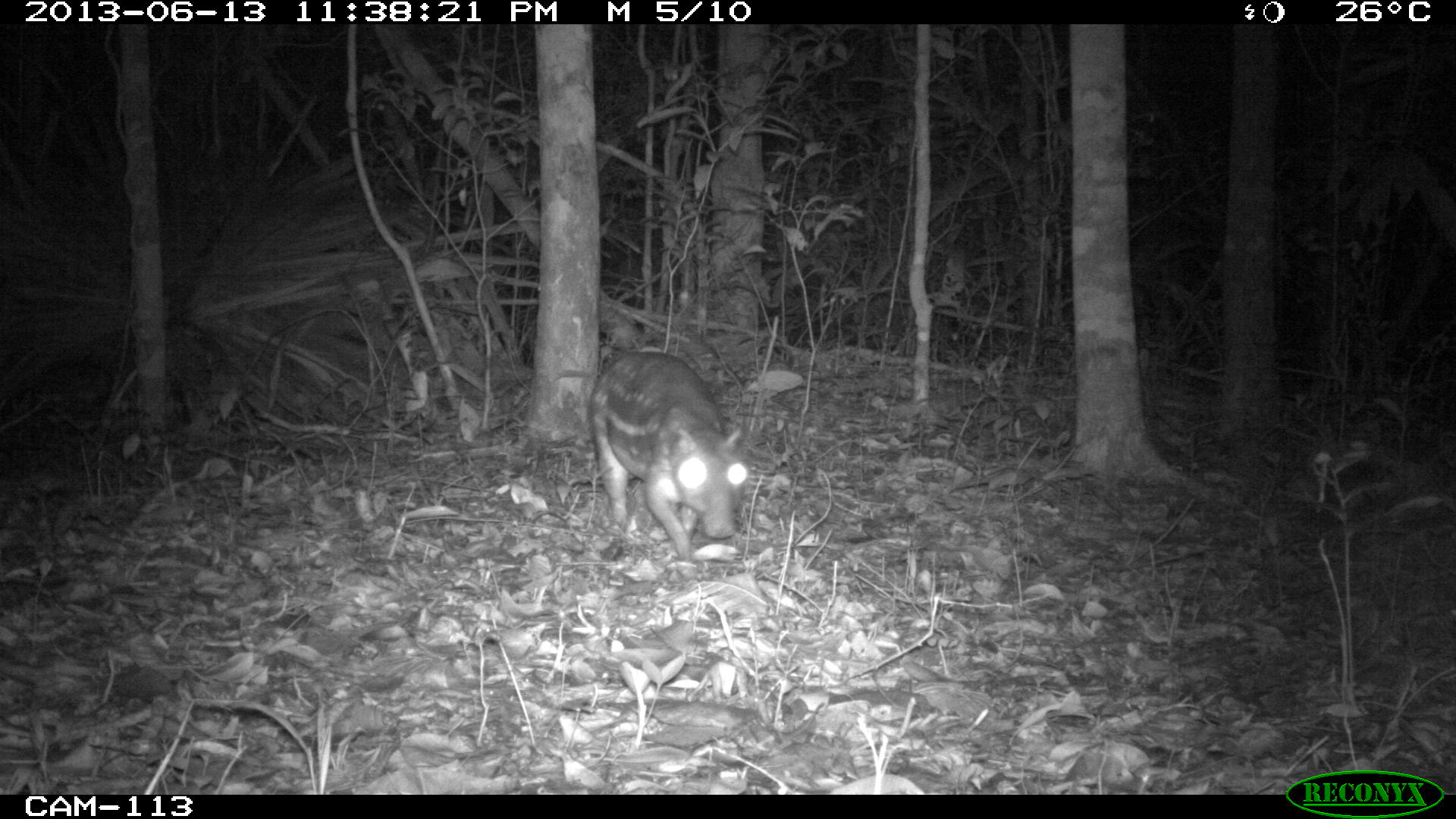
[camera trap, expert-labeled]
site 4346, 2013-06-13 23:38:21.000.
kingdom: Animalia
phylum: Chordata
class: Mammalia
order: Rodentia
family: Cuniculidae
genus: Cuniculus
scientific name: Cuniculus paca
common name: lowland paca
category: agouti paca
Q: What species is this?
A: Agouti paca (lowland paca) (Cuniculus paca).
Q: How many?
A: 2.